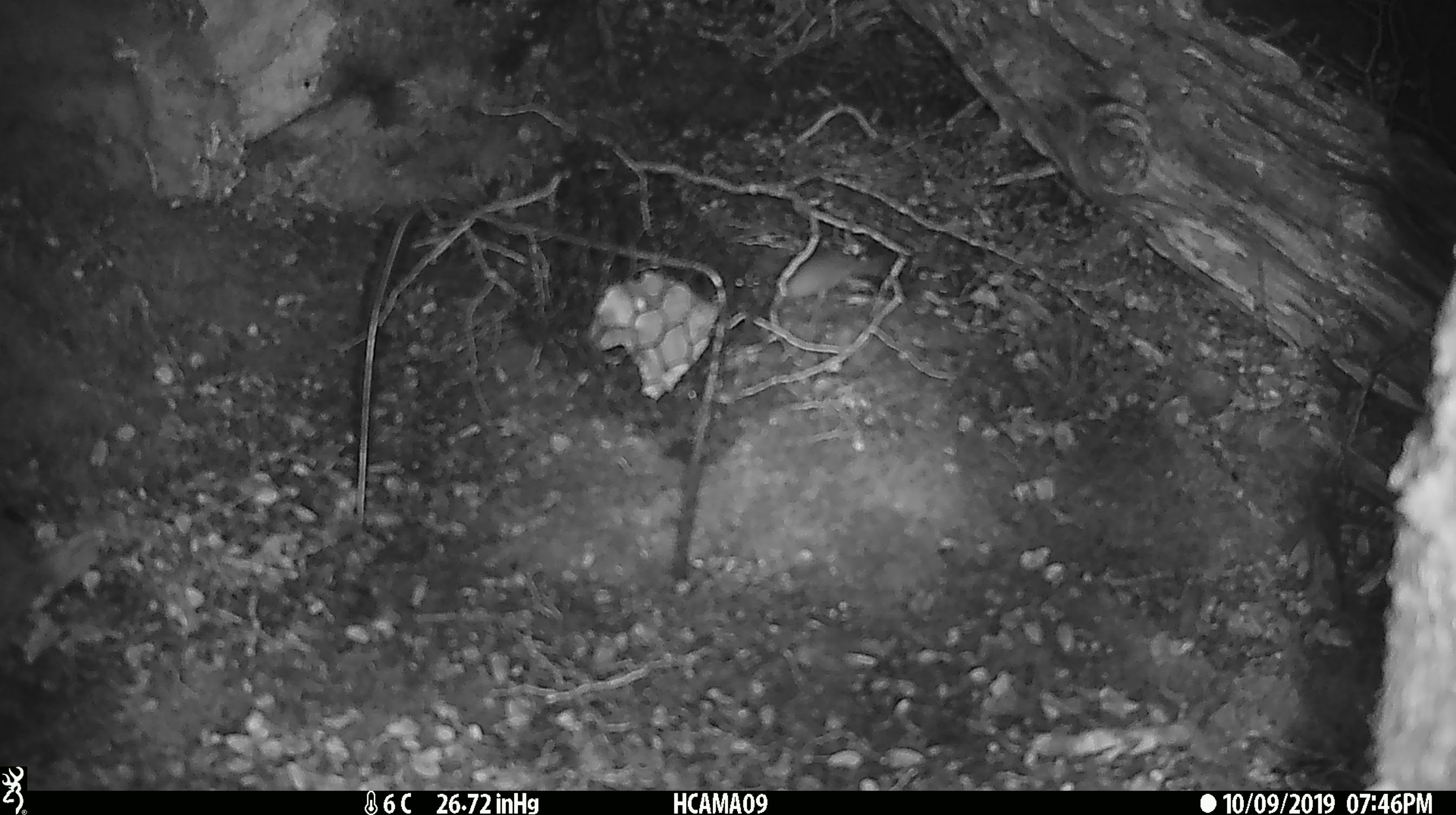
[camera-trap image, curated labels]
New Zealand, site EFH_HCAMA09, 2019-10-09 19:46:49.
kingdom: Animalia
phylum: Chordata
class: Mammalia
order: Rodentia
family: Muridae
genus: Mus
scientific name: Mus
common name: mouse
Mouse (Mus).